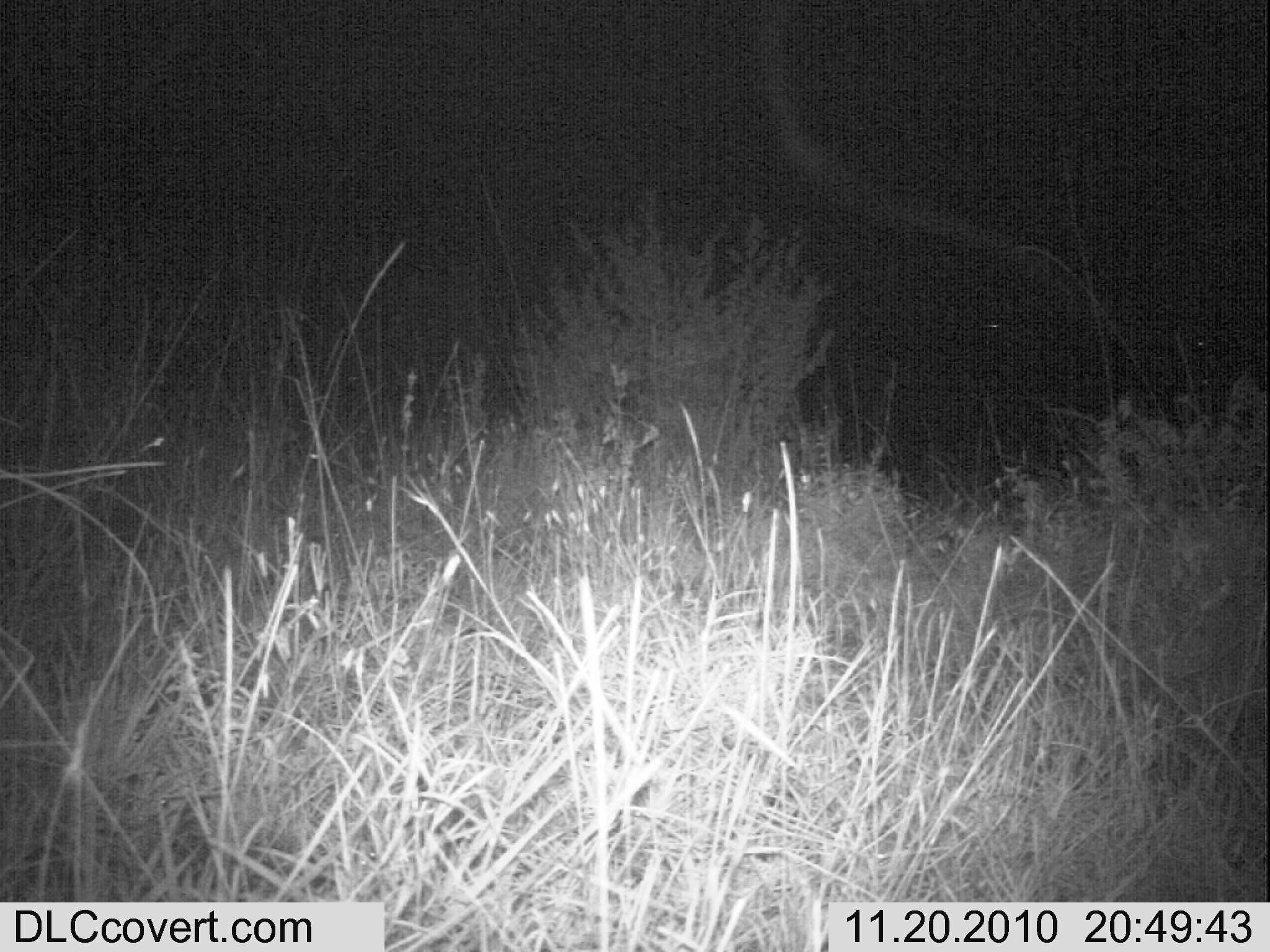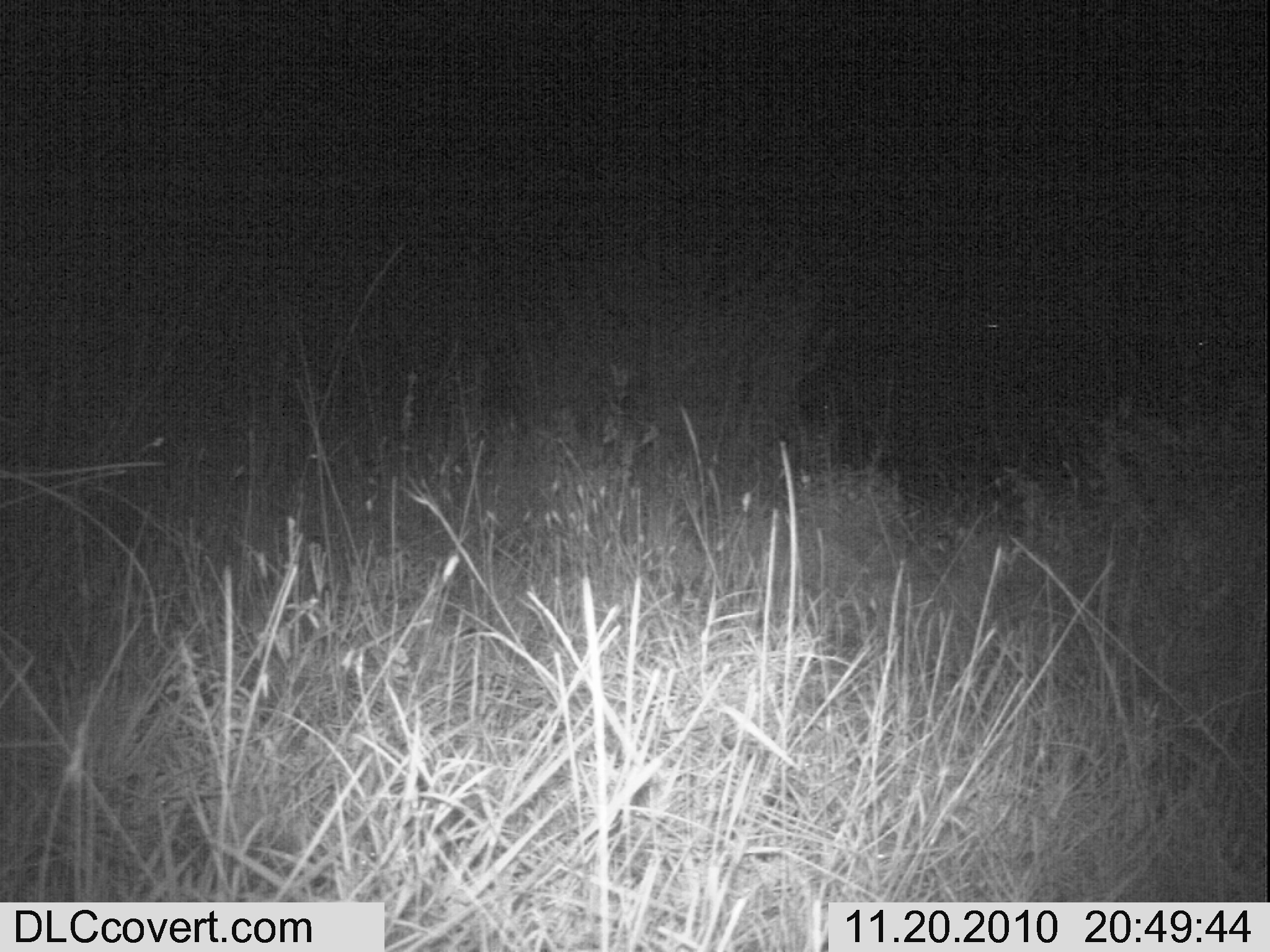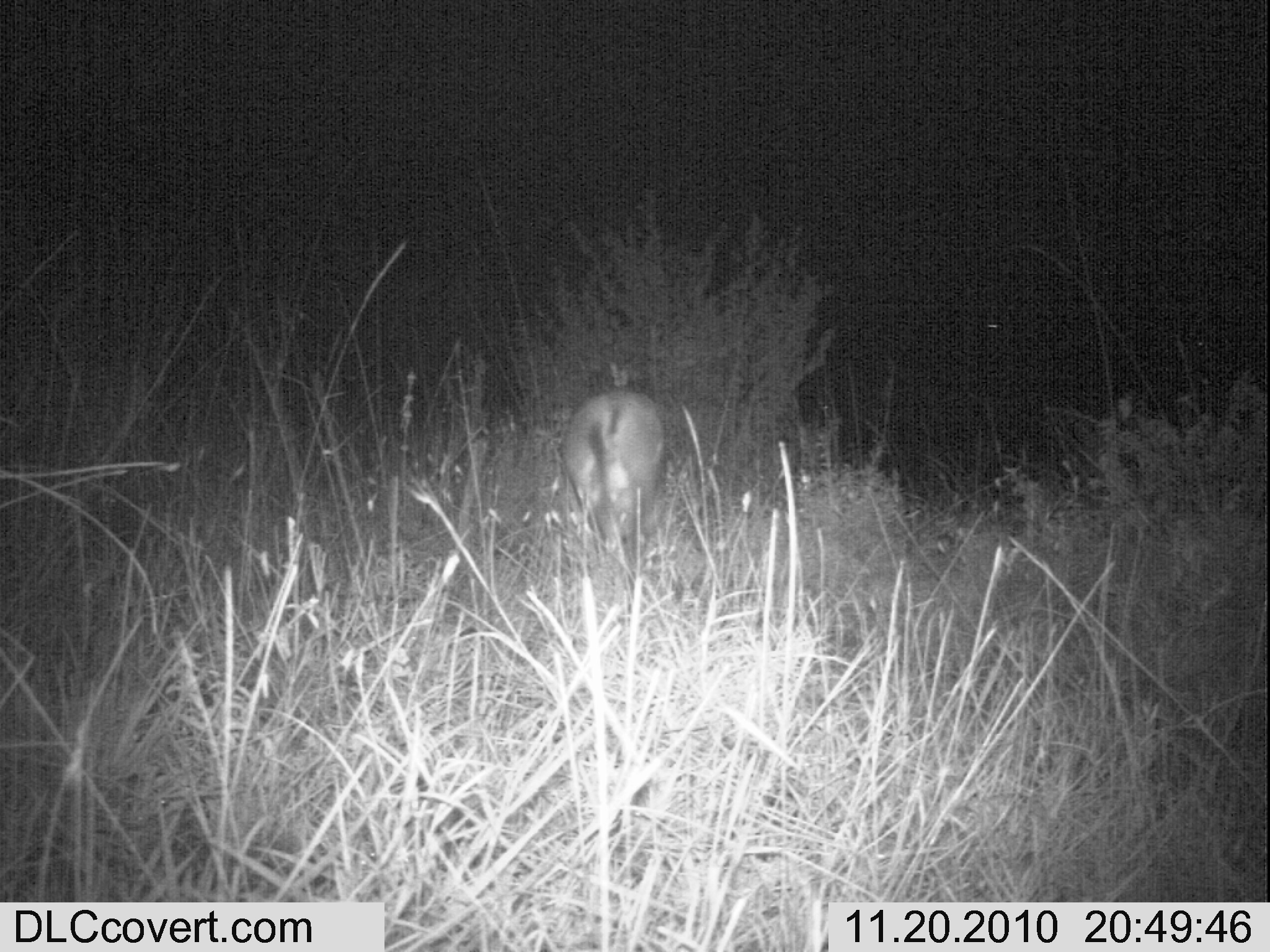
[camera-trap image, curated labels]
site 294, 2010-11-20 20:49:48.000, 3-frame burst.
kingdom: Animalia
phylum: Chordata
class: Mammalia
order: Artiodactyla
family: Bovidae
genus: Sylvicapra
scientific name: Sylvicapra grimmia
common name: bush duiker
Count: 1.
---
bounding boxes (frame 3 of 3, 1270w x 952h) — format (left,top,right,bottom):
sylvicapra grimmia: (556,381,665,586)